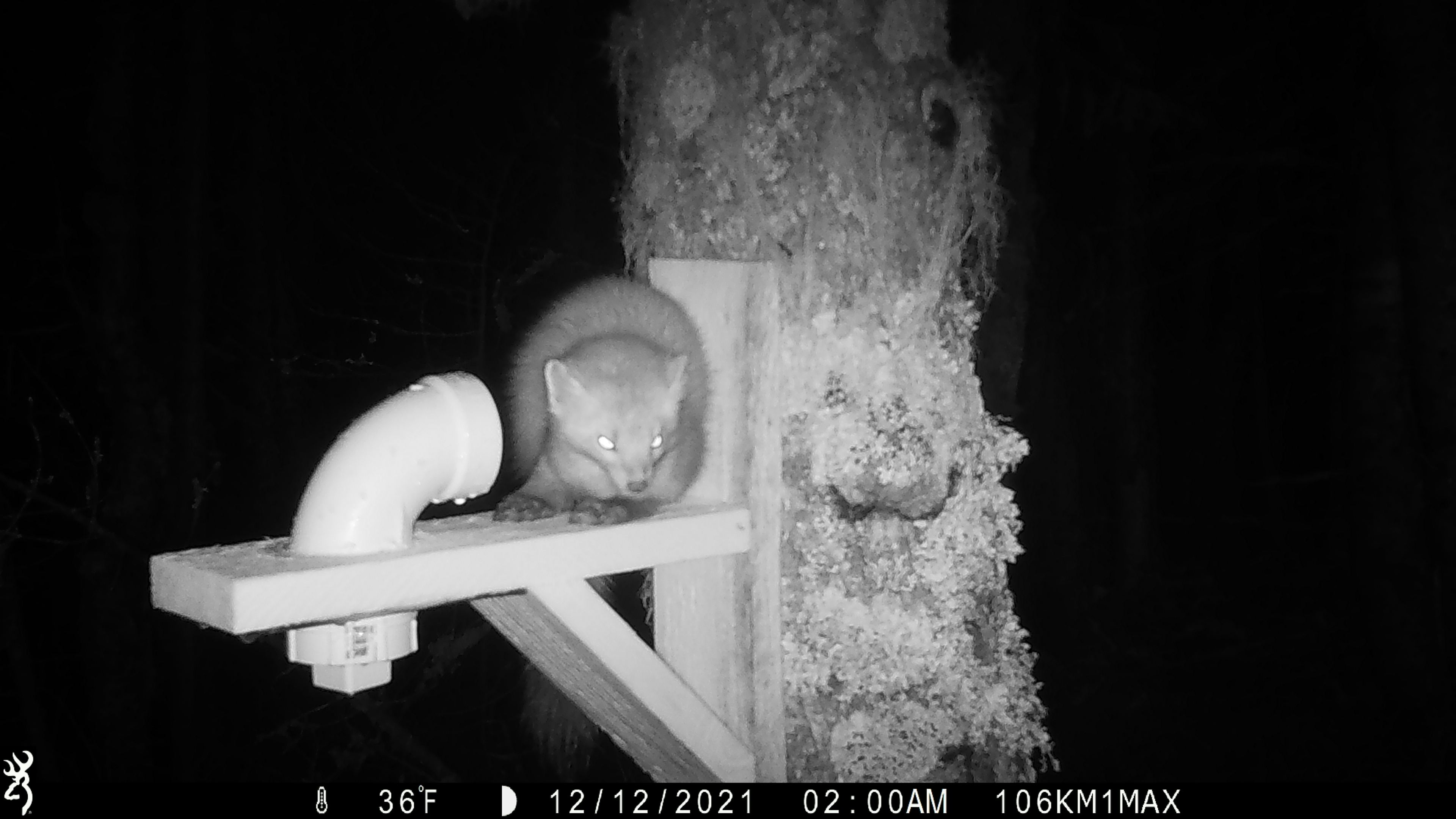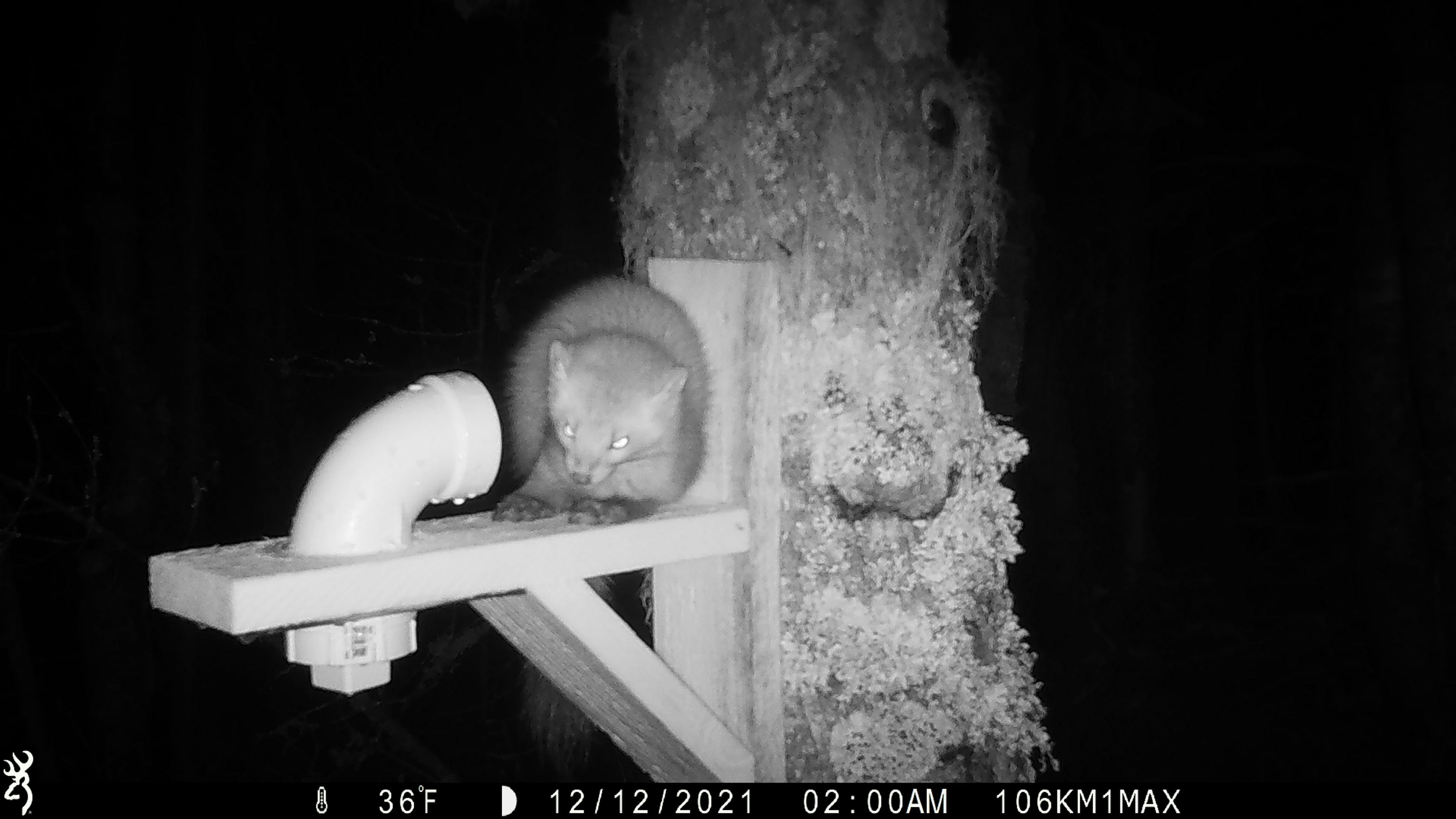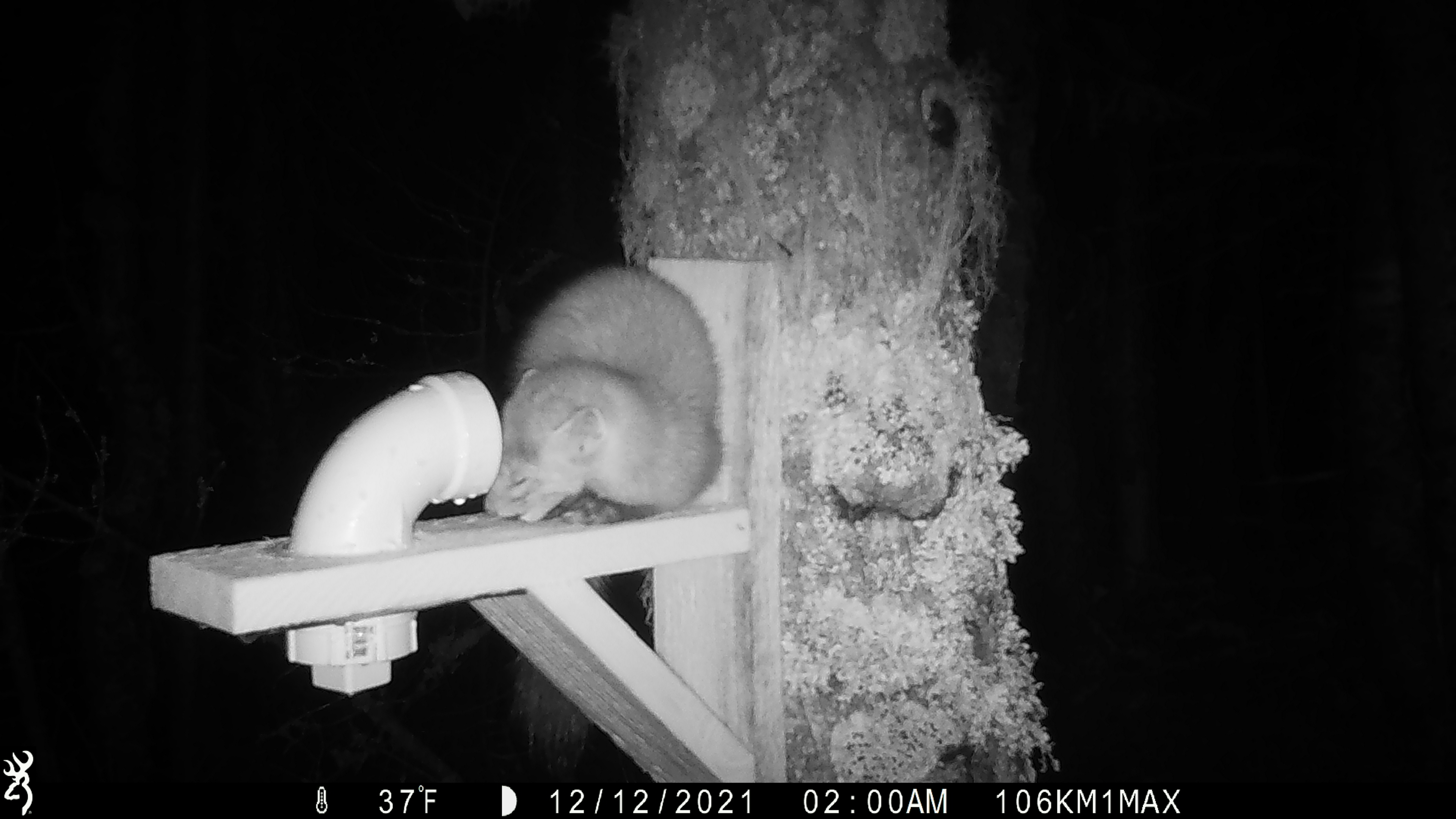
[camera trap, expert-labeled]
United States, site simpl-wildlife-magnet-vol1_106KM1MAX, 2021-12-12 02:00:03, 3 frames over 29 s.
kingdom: Animalia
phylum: Chordata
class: Mammalia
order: Carnivora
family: Mustelidae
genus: Martes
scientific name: Martes americana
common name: american marten